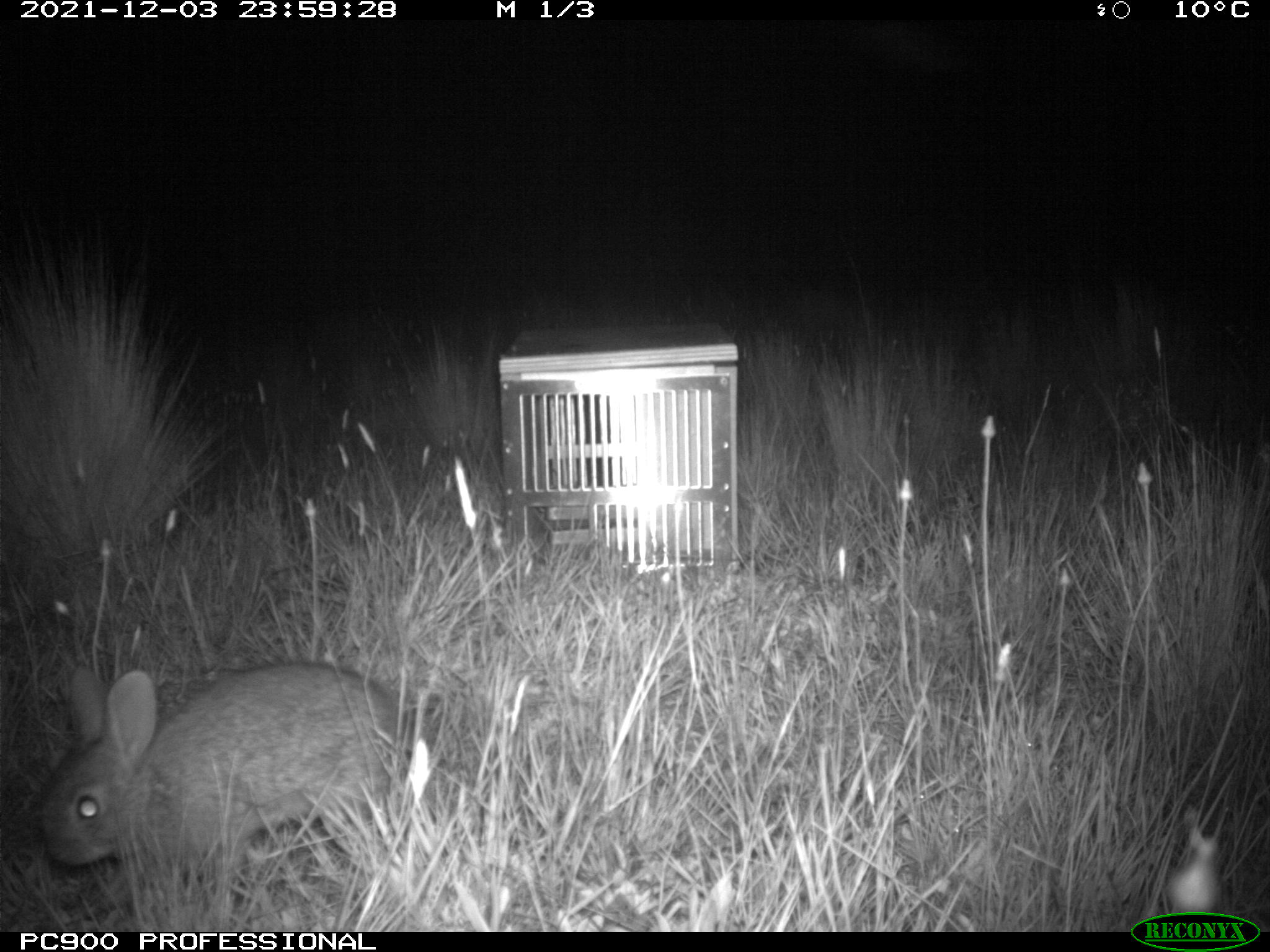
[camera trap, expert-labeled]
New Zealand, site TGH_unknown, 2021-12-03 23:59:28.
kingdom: Animalia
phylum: Chordata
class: Mammalia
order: Lagomorpha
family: Leporidae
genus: Oryctolagus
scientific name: Oryctolagus cuniculus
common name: european rabbit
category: rabbit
Rabbit (european rabbit) (Oryctolagus cuniculus).